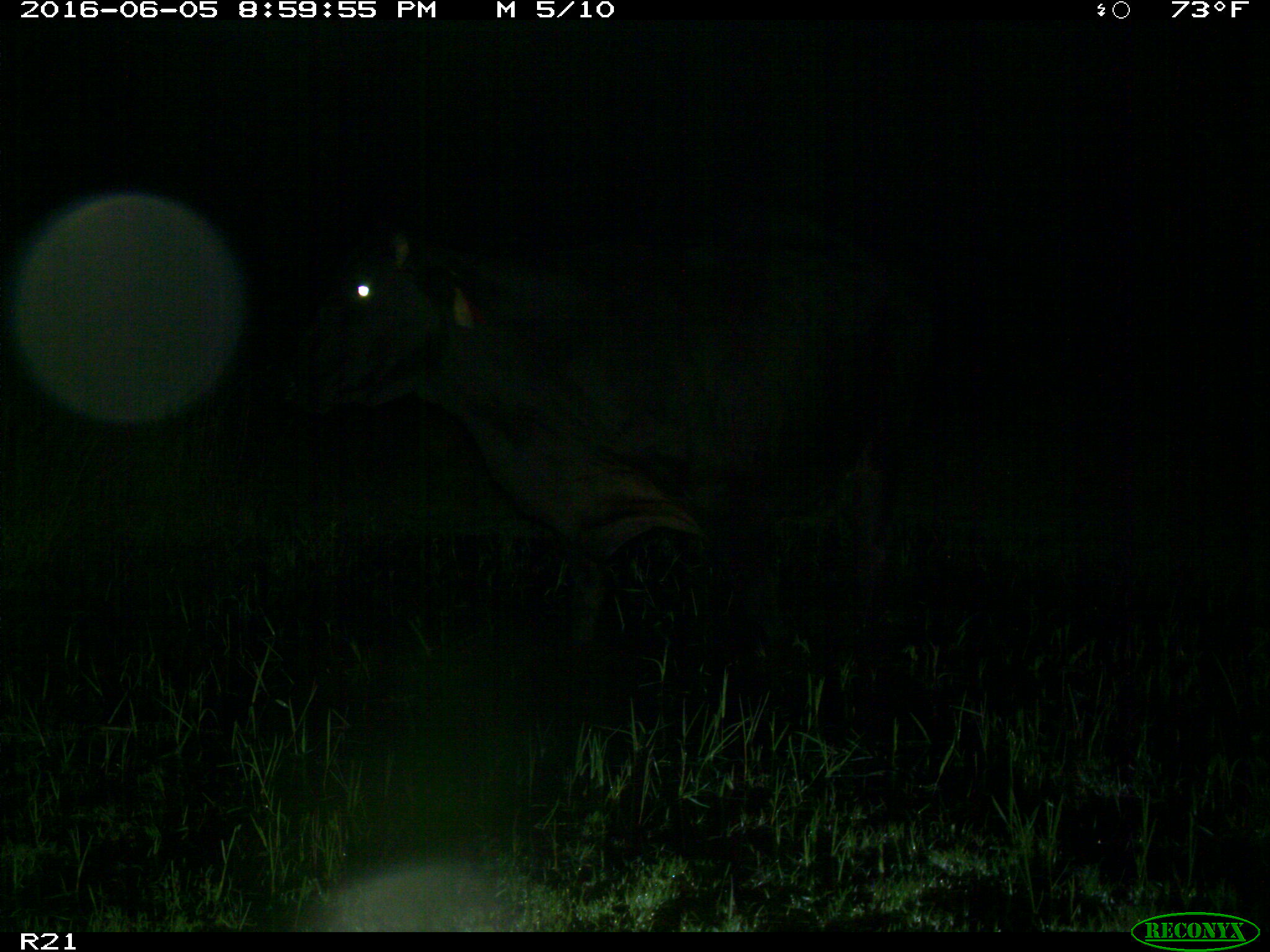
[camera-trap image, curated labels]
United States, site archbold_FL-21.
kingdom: Animalia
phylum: Chordata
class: Mammalia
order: Artiodactyla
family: Bovidae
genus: Bos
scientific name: Bos taurus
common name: domestic cow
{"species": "Bos taurus (domestic cow)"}